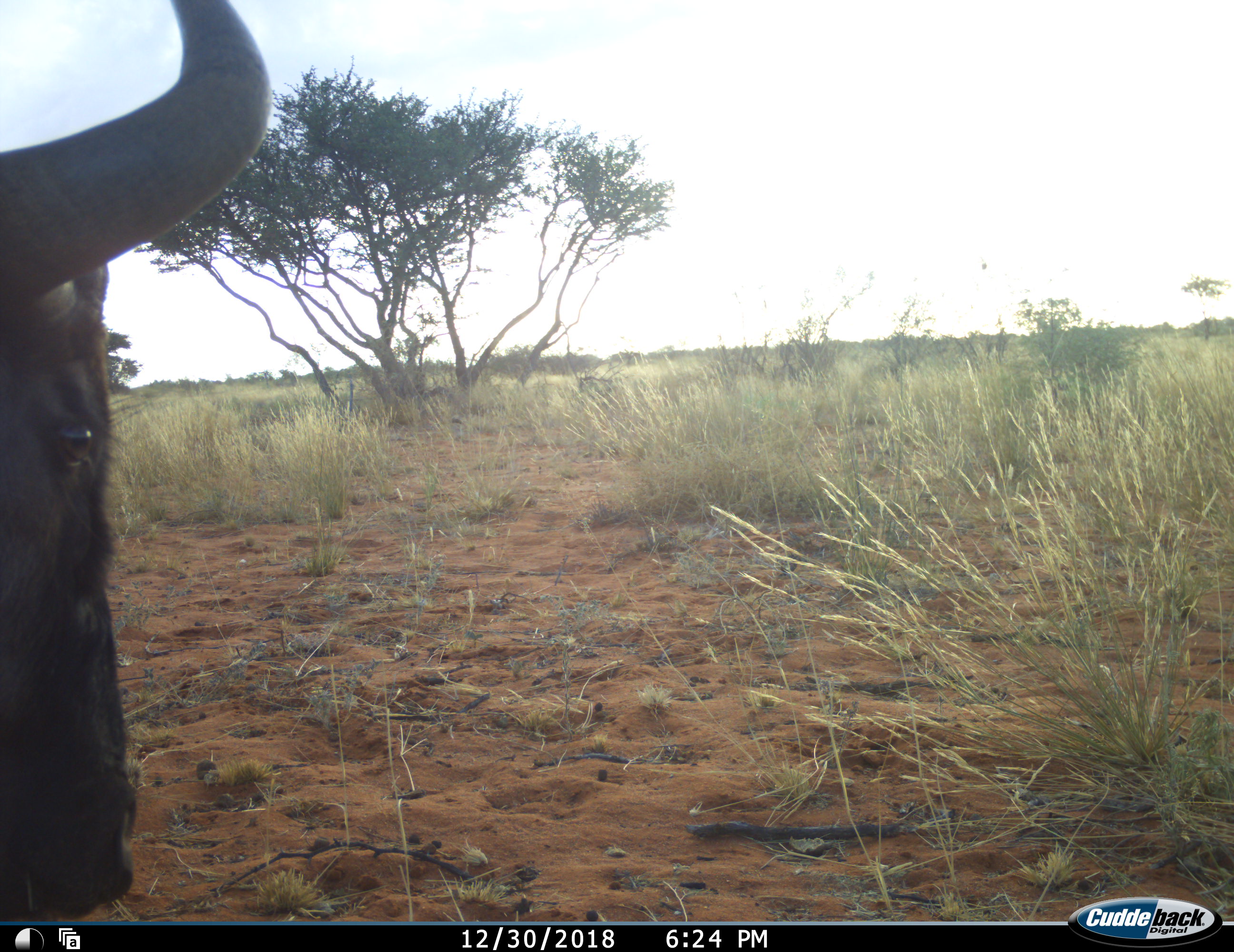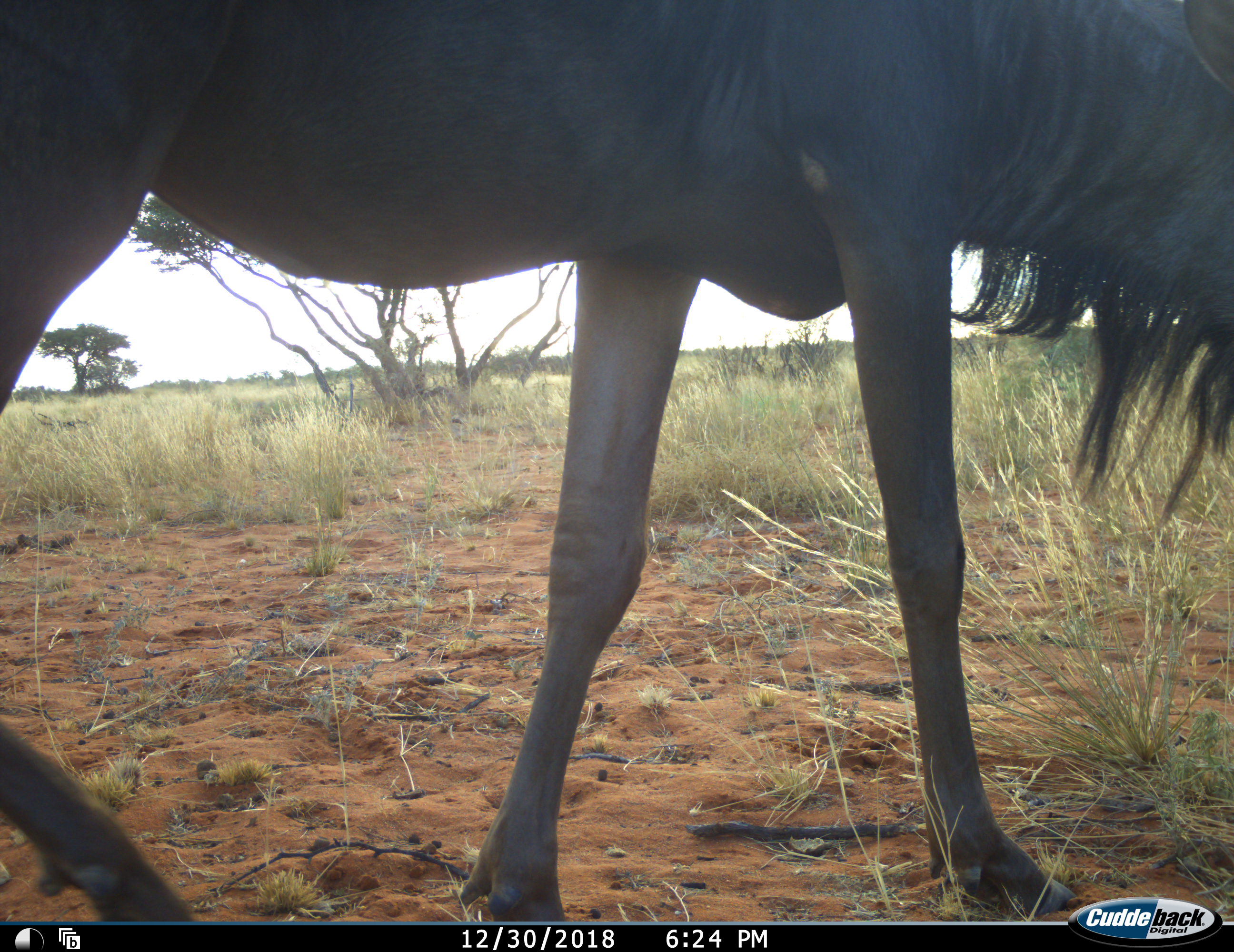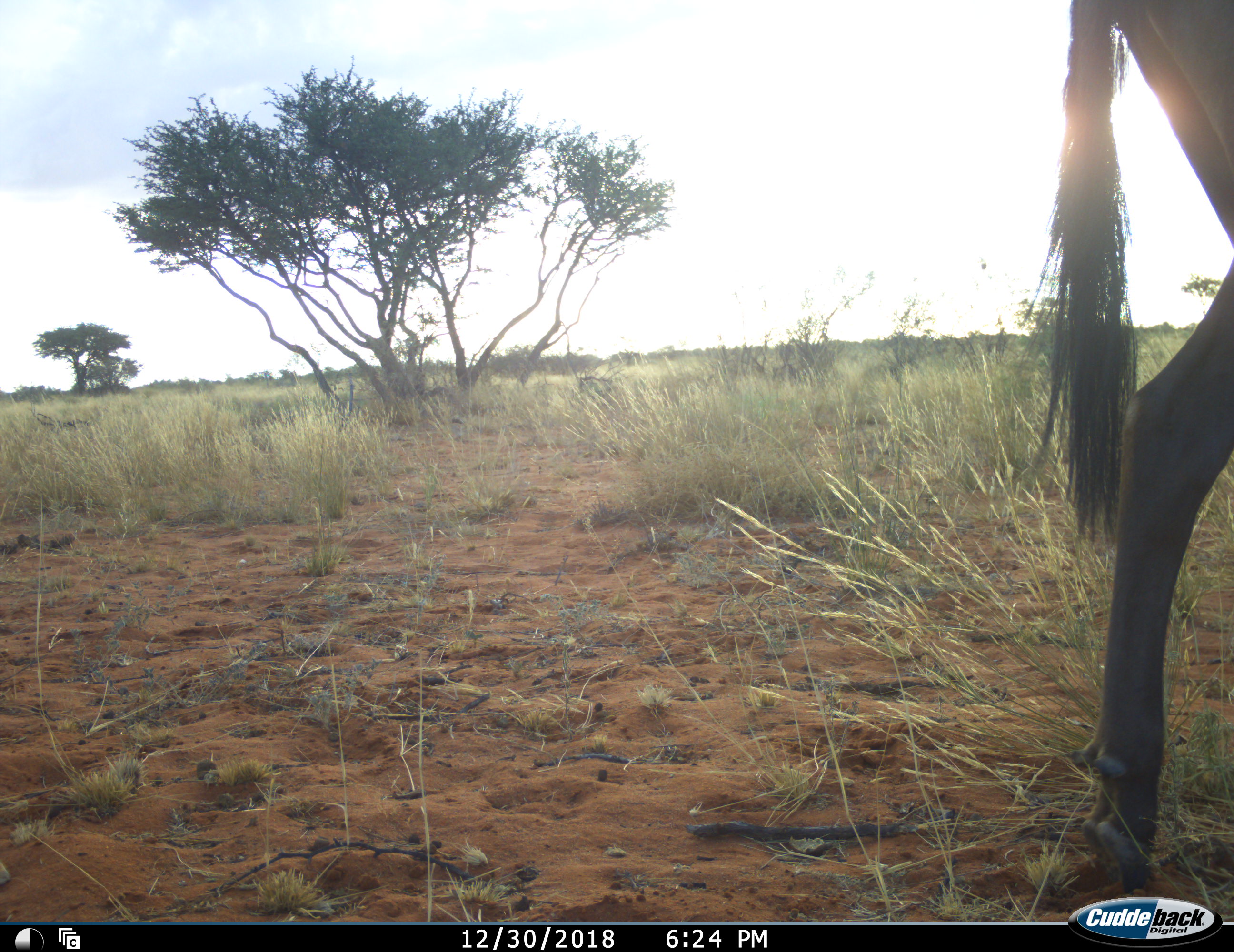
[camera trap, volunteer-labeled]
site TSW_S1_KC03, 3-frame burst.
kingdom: Animalia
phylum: Chordata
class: Mammalia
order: Artiodactyla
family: Bovidae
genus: Connochaetes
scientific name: Connochaetes taurinus taurinus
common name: blue wildebeest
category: wildebeestblue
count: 1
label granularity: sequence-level